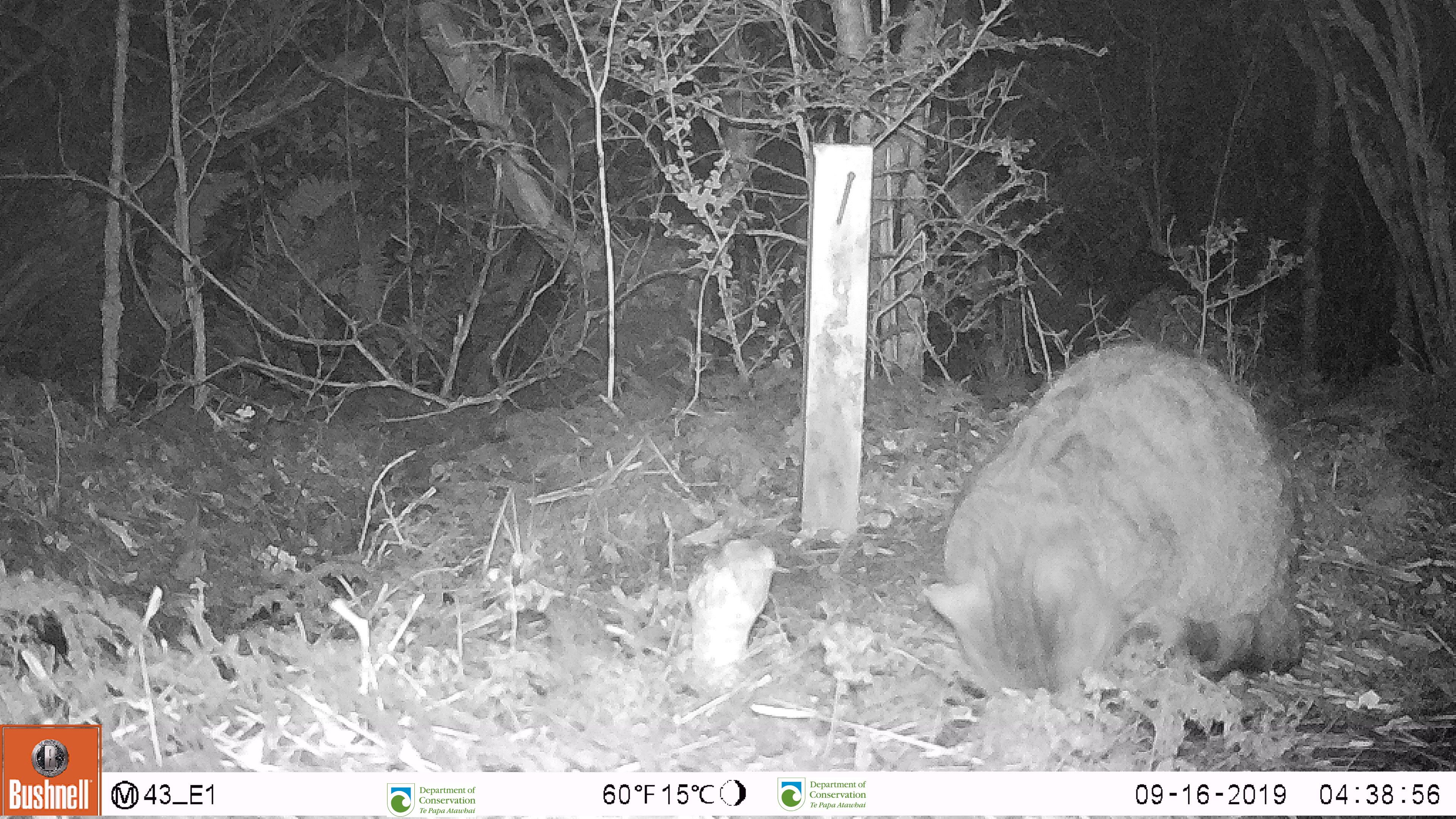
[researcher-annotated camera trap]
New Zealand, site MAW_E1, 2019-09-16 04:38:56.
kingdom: Animalia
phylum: Chordata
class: Mammalia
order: Carnivora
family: Felidae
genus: Felis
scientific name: Felis catus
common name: domestic cat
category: cat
Cat (domestic cat) (Felis catus).